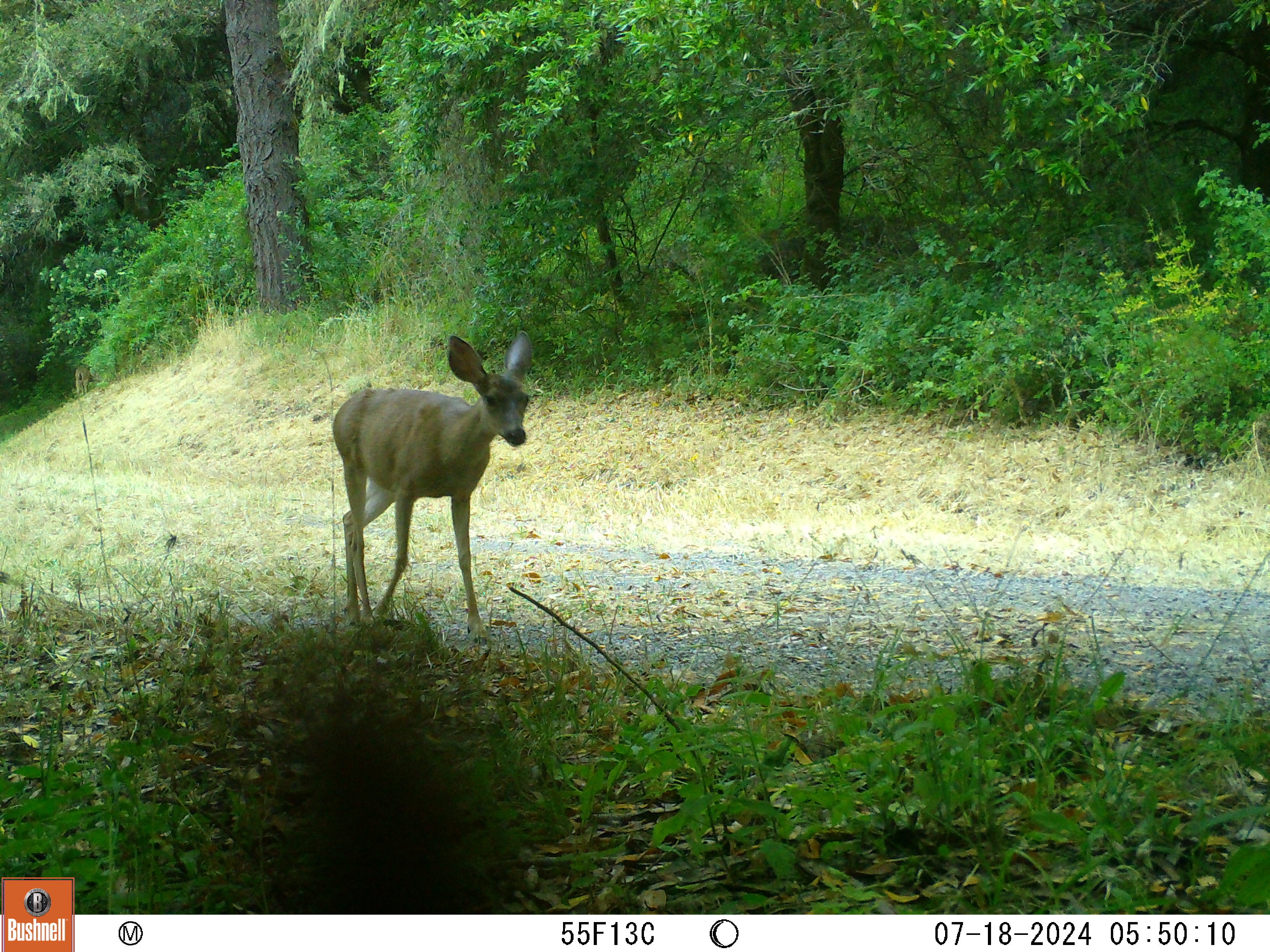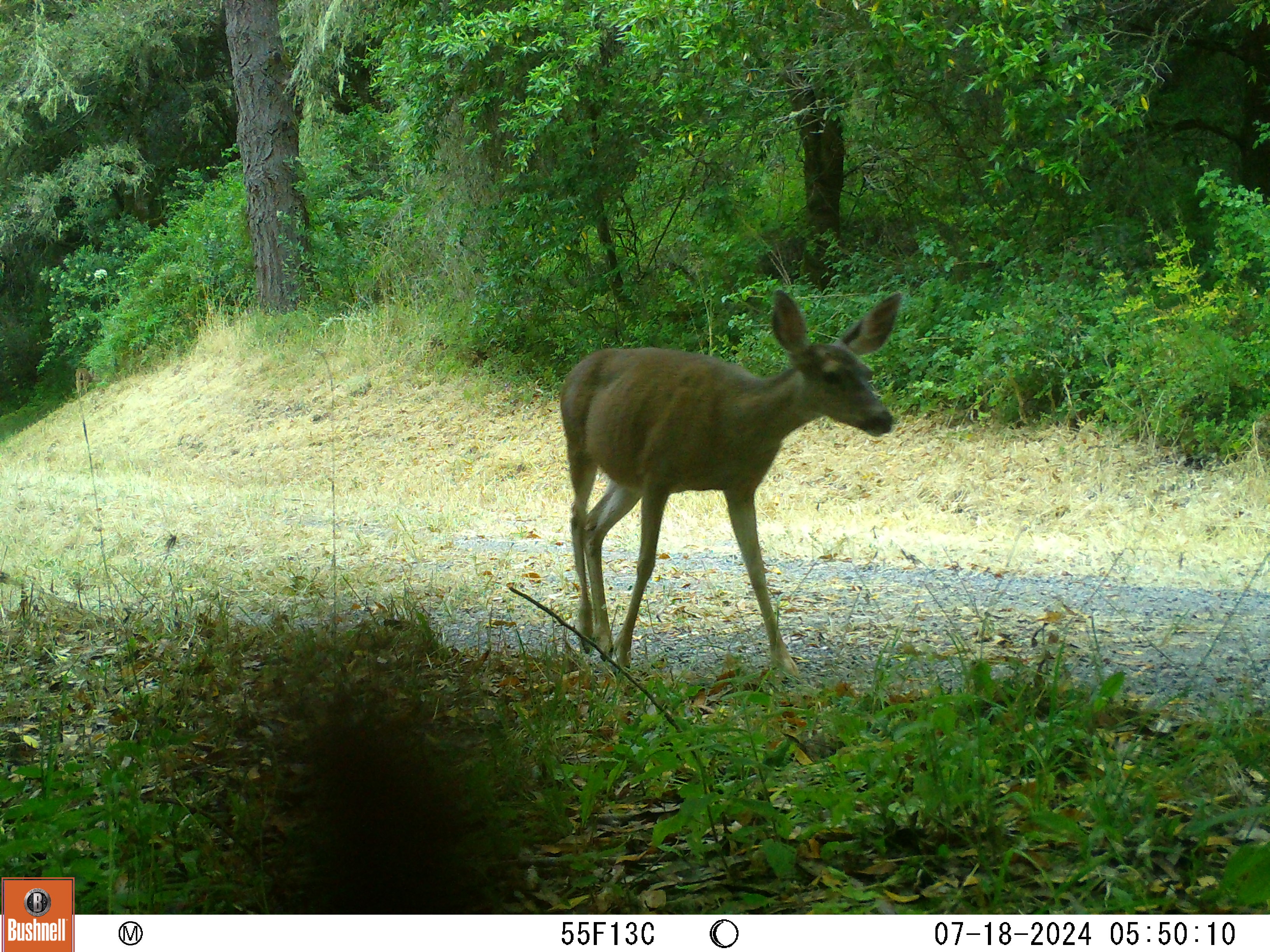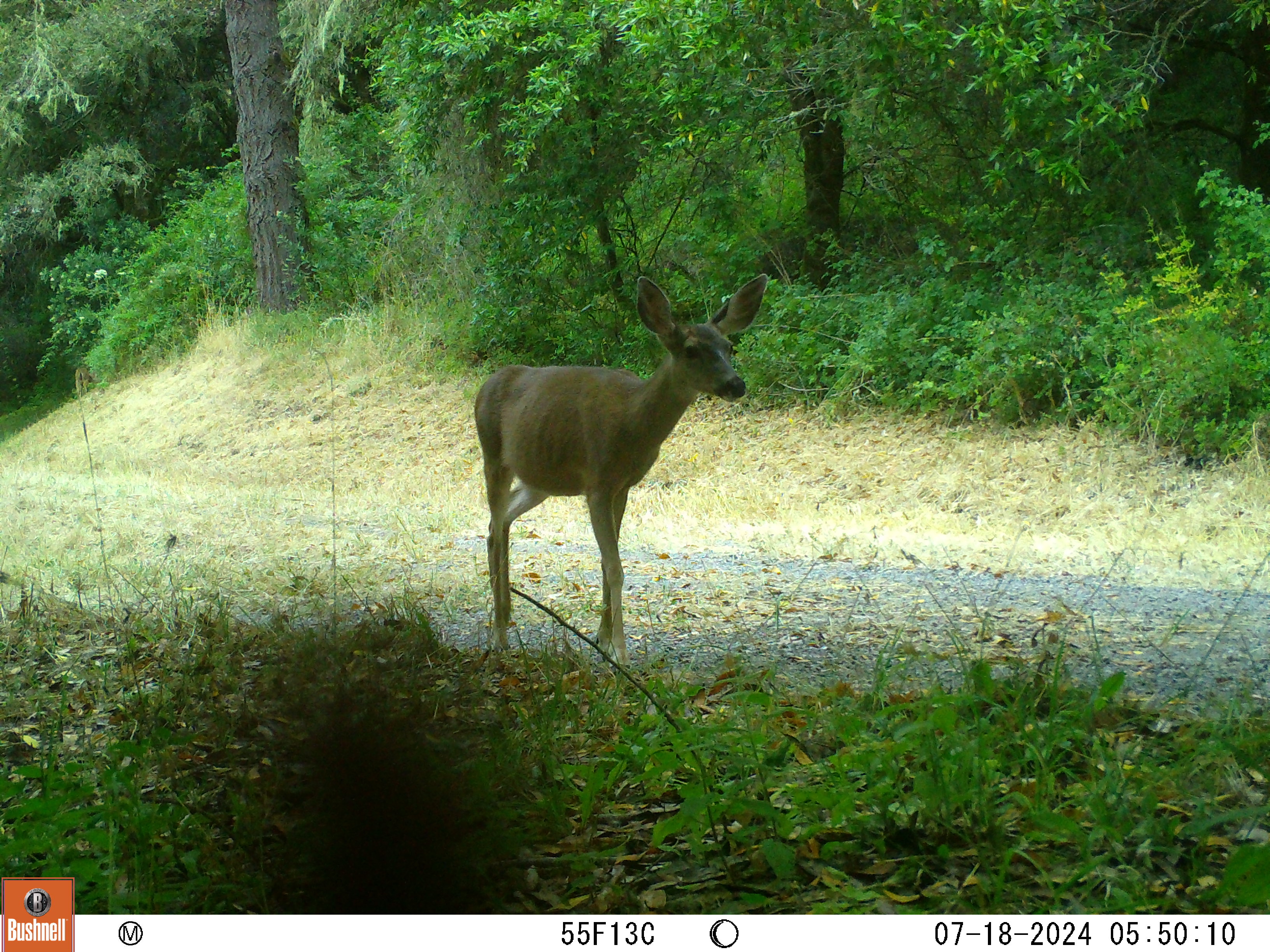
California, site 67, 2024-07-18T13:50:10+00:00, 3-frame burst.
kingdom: Animalia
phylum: Chordata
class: Mammalia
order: Artiodactyla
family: Cervidae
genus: Odocoileus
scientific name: Odocoileus hemionus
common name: mule deer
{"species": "mule deer (Odocoileus hemionus)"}